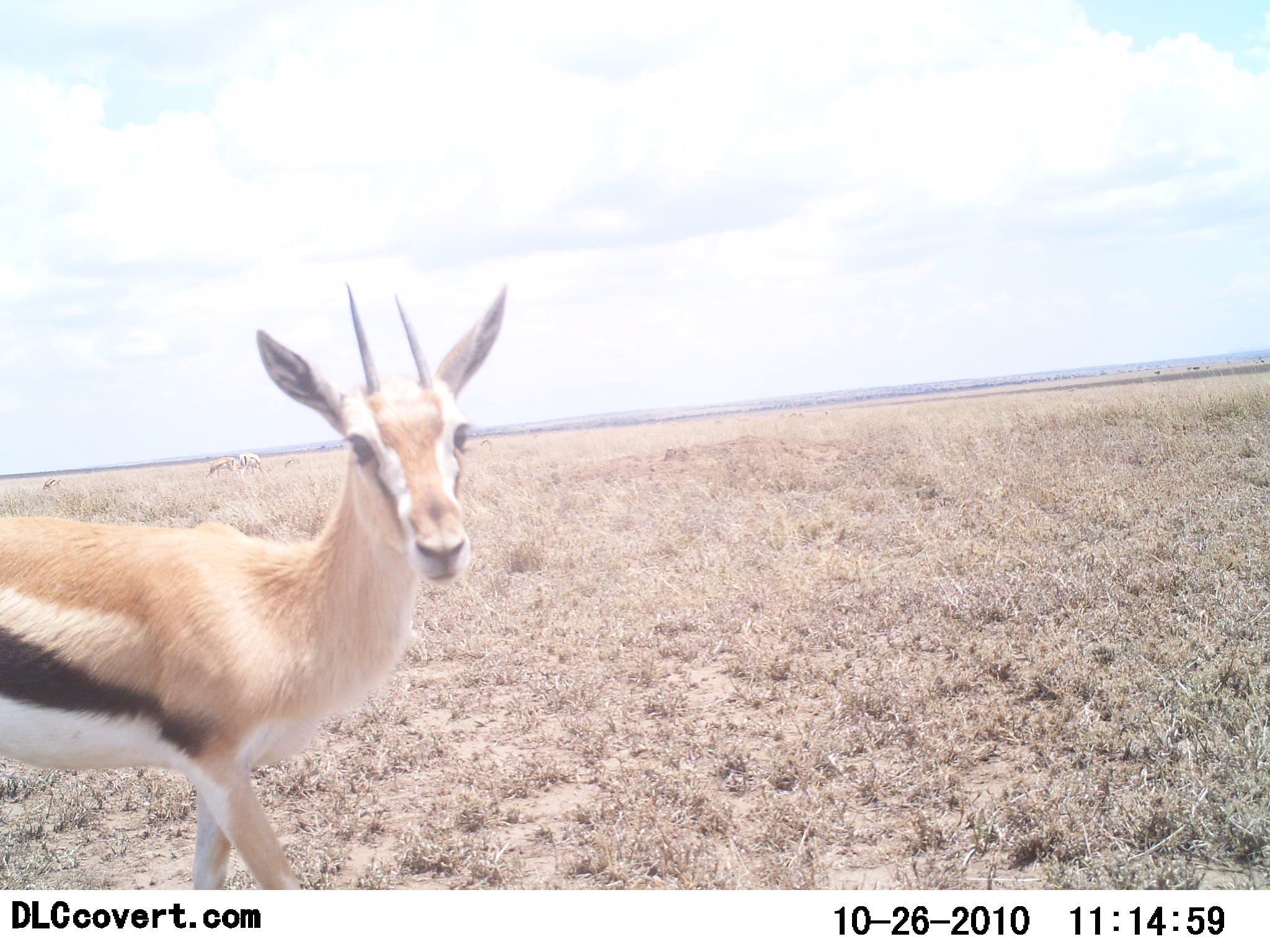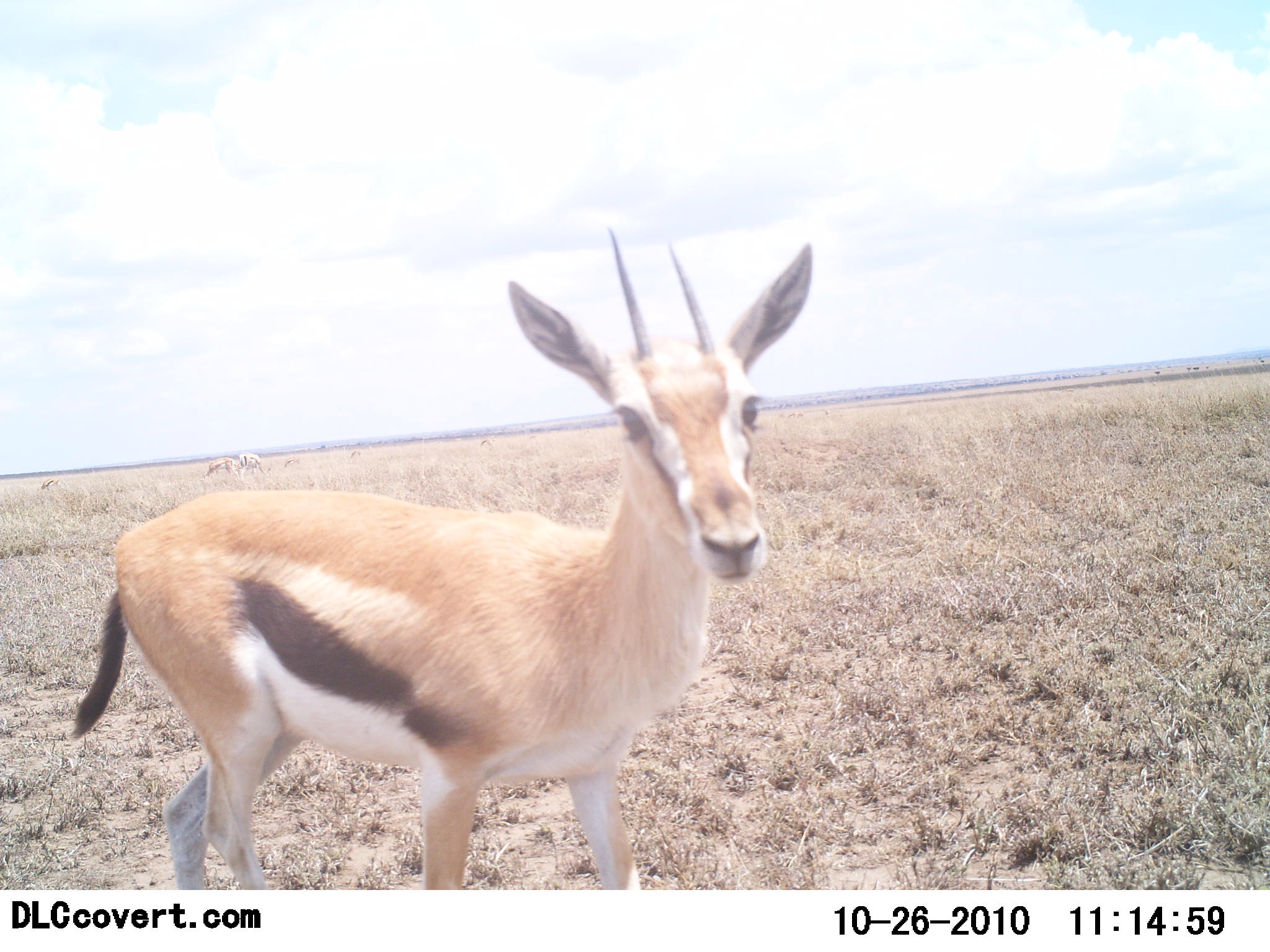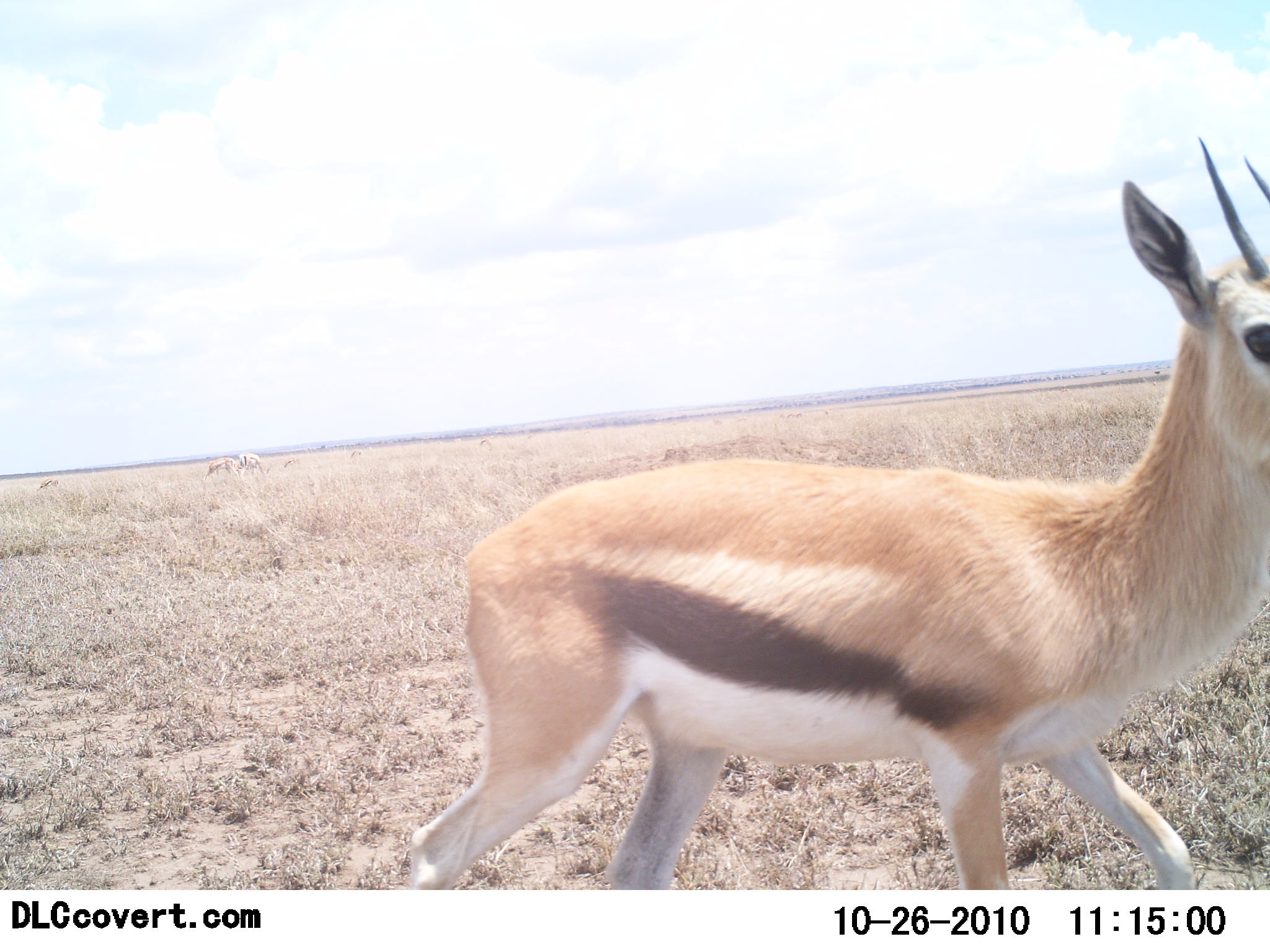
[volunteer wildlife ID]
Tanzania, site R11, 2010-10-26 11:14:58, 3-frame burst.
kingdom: Animalia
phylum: Chordata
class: Mammalia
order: Artiodactyla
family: Bovidae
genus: Eudorcas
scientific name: Eudorcas thomsonii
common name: thomson's gazelle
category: gazellethomsons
Gazellethomsons (thomson's gazelle) (Eudorcas thomsonii), count 1. Behavior (volunteer vote fractions): standing 12%, resting 0%, moving 94%, interacting 0%. Young present (vote fraction): 0%. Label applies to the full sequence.